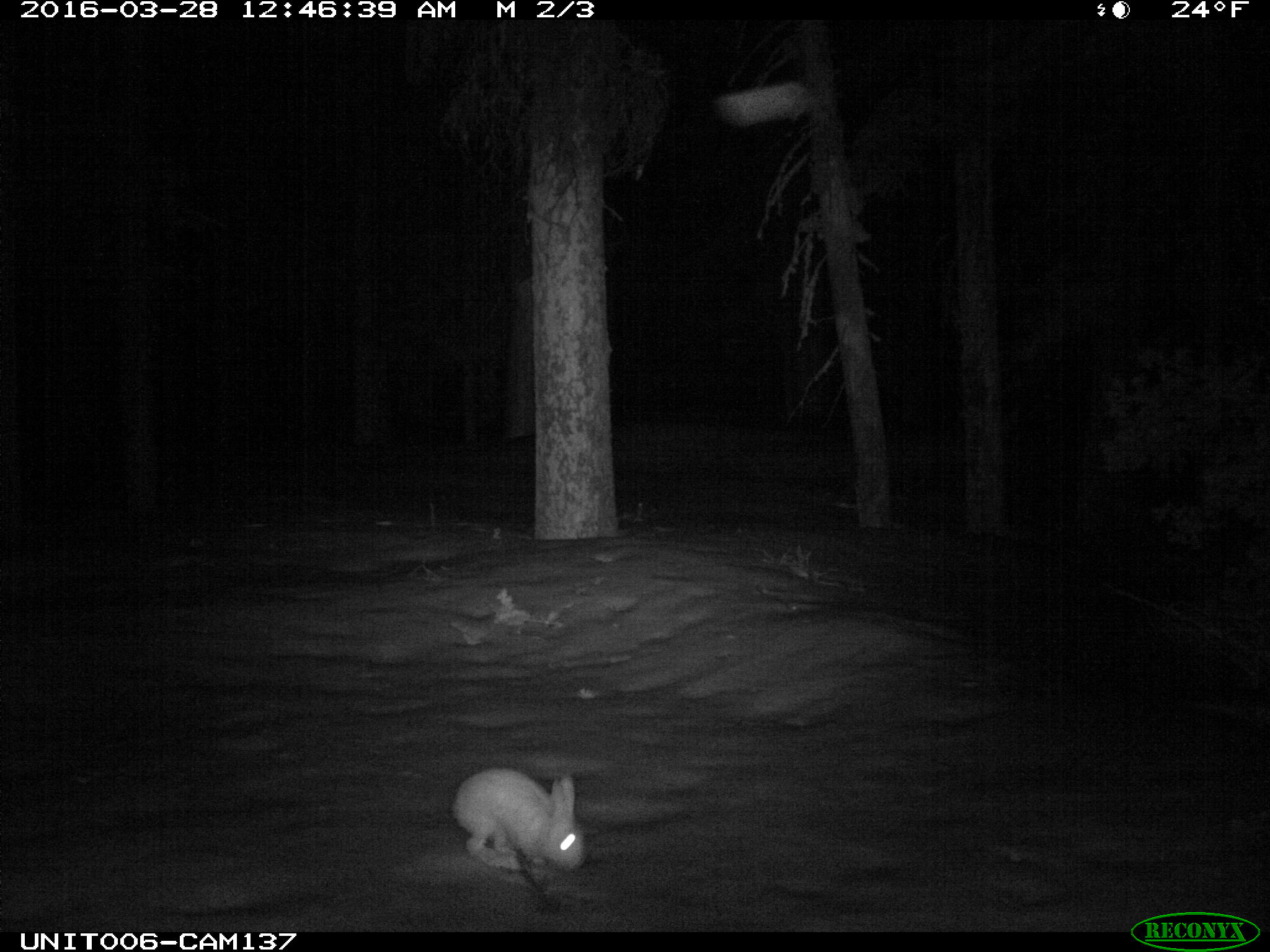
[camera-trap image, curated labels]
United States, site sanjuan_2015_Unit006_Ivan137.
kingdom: Animalia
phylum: Chordata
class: Mammalia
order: Lagomorpha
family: Leporidae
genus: Lepus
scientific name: Lepus americanus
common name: snowshoe hare